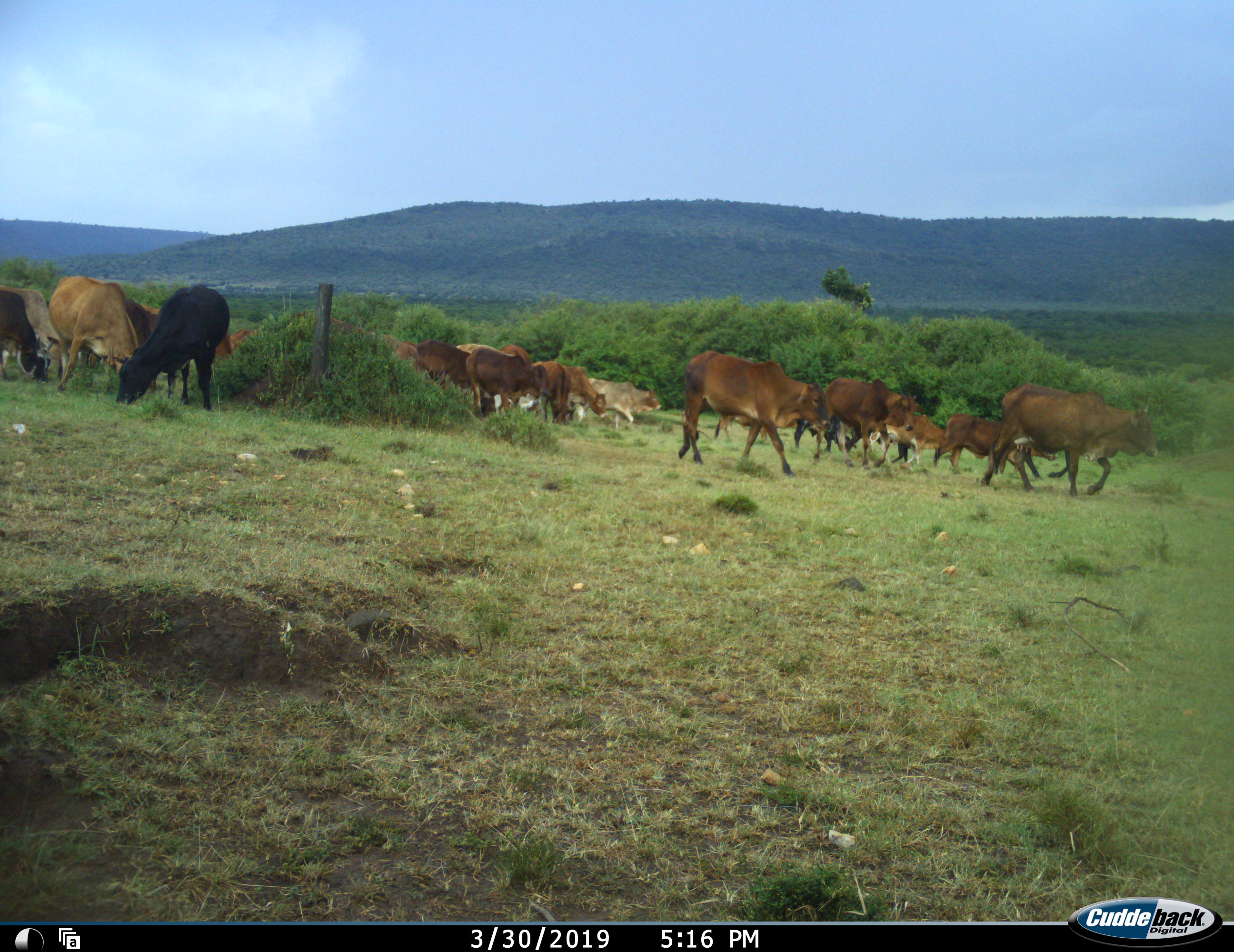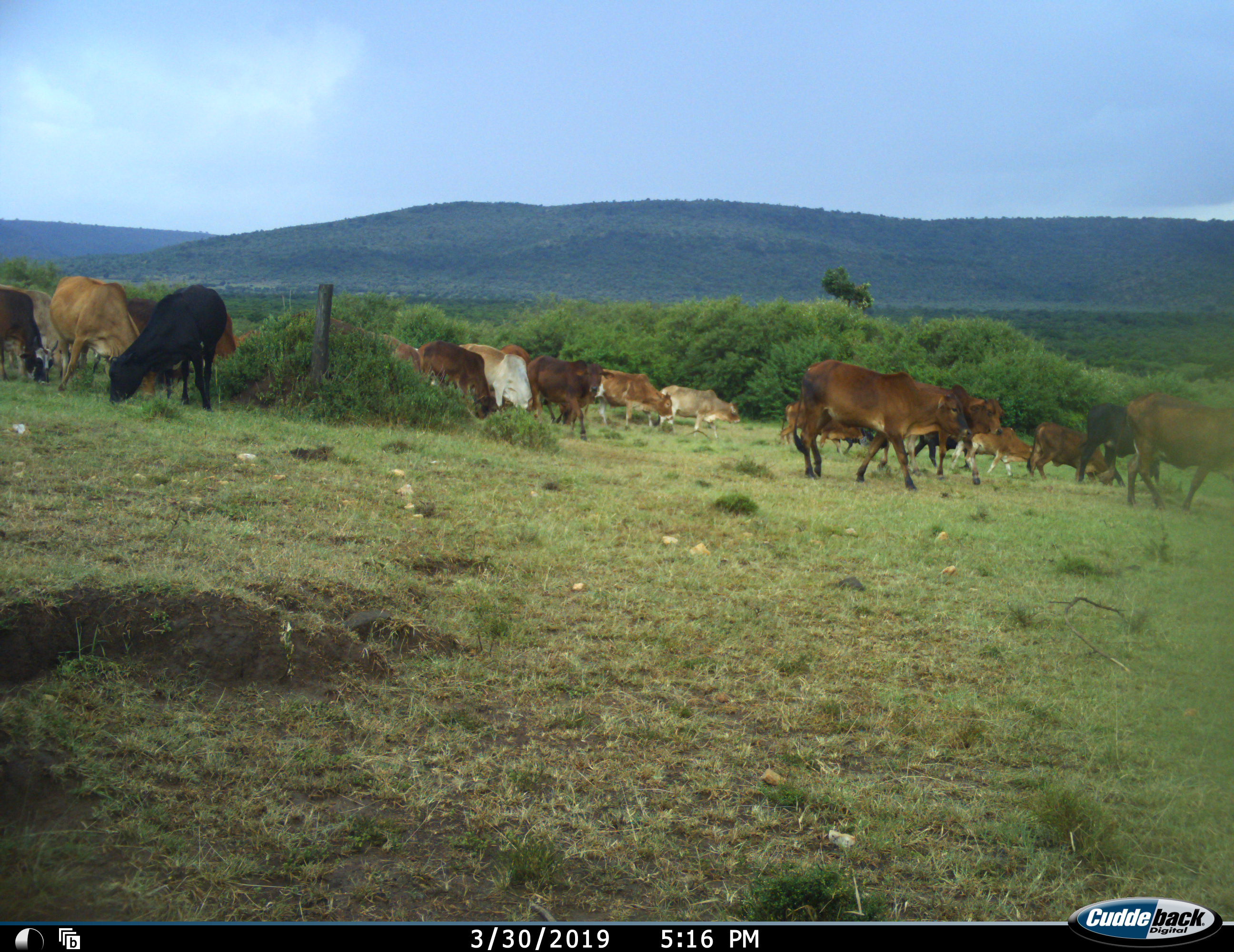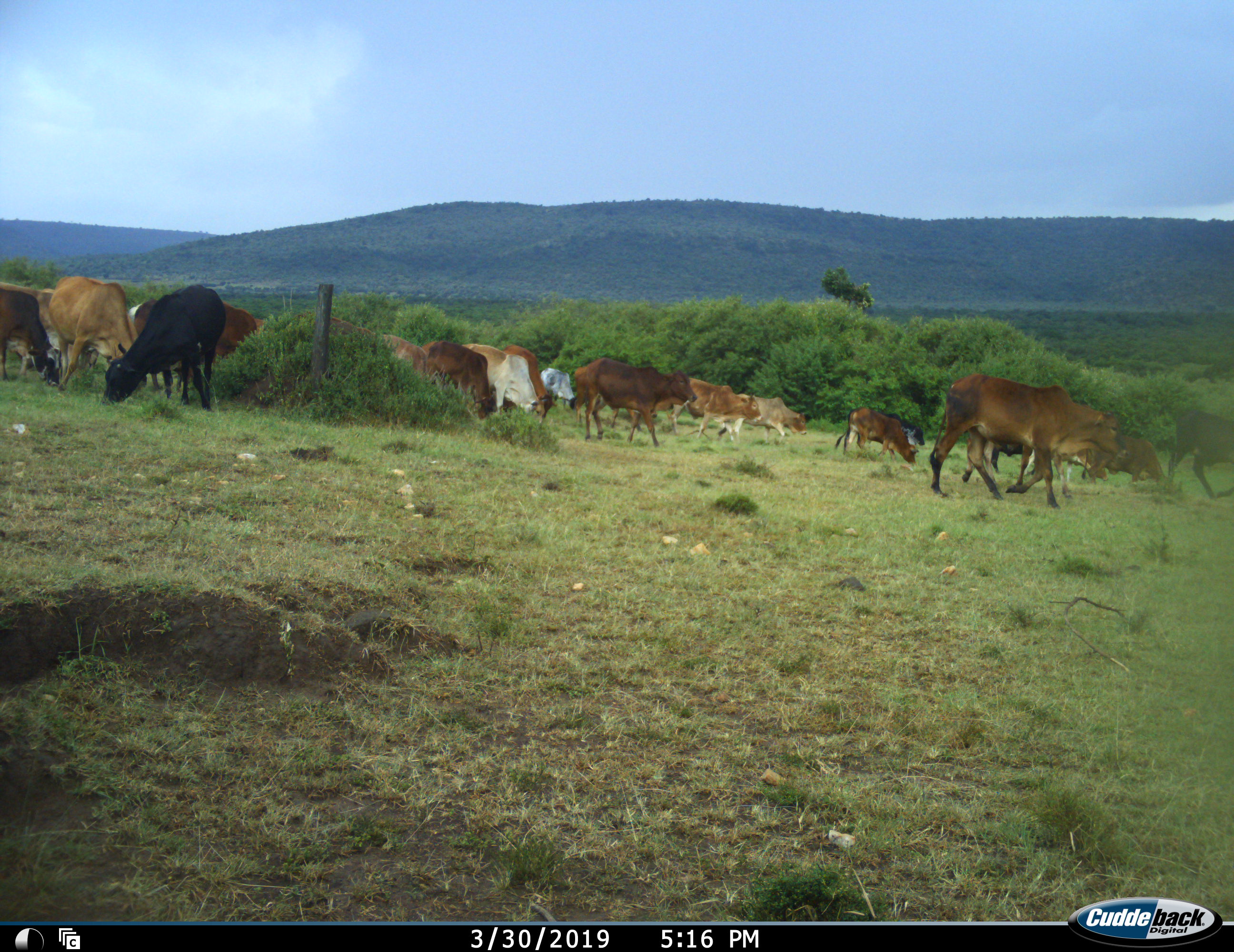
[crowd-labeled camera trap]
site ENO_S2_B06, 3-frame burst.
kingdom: Animalia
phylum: Chordata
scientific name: Vertebrata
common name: domestic animal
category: domesticanimal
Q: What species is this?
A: Domesticanimal (domestic animal) (Vertebrata).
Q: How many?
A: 11-50.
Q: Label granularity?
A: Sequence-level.